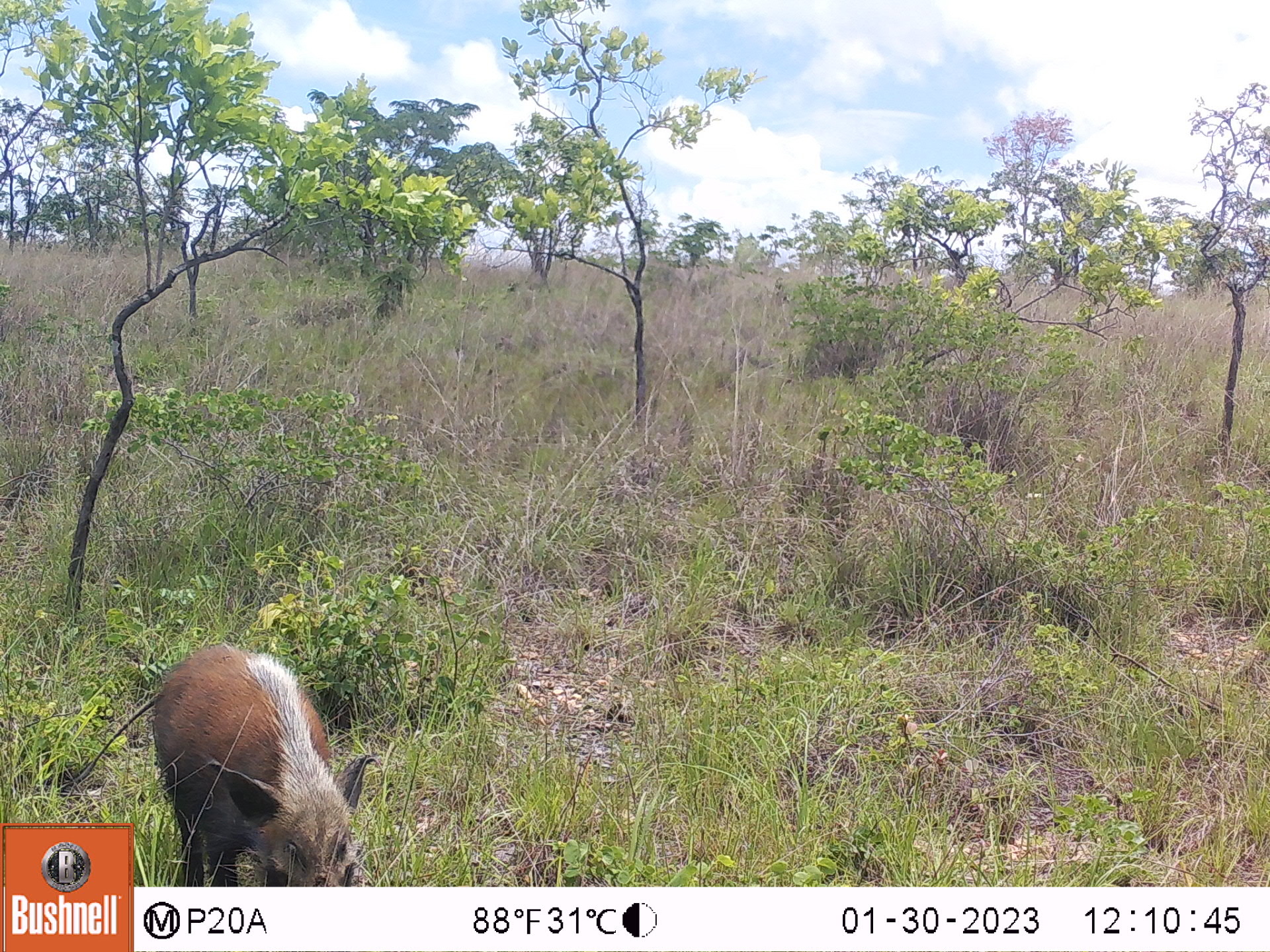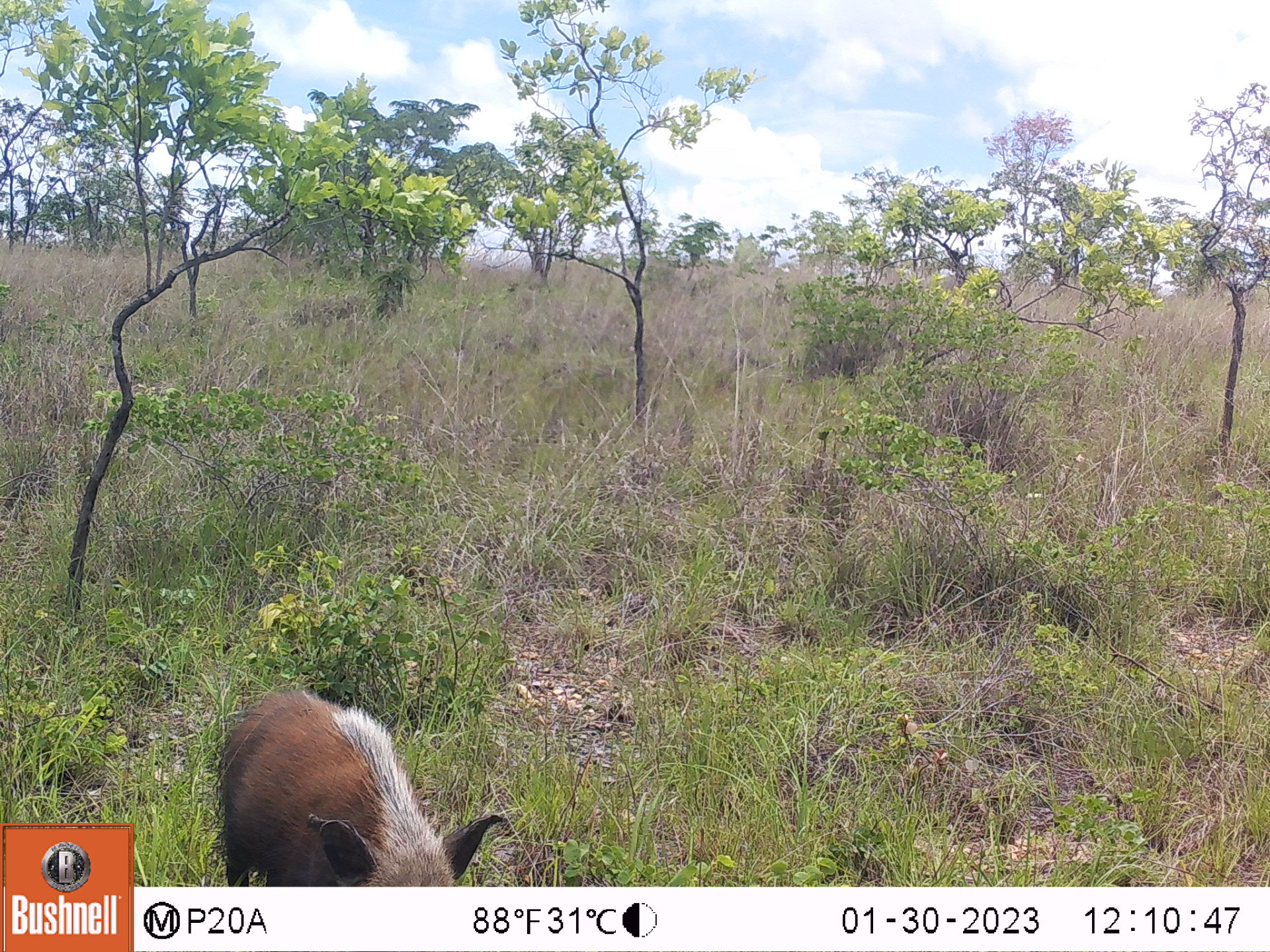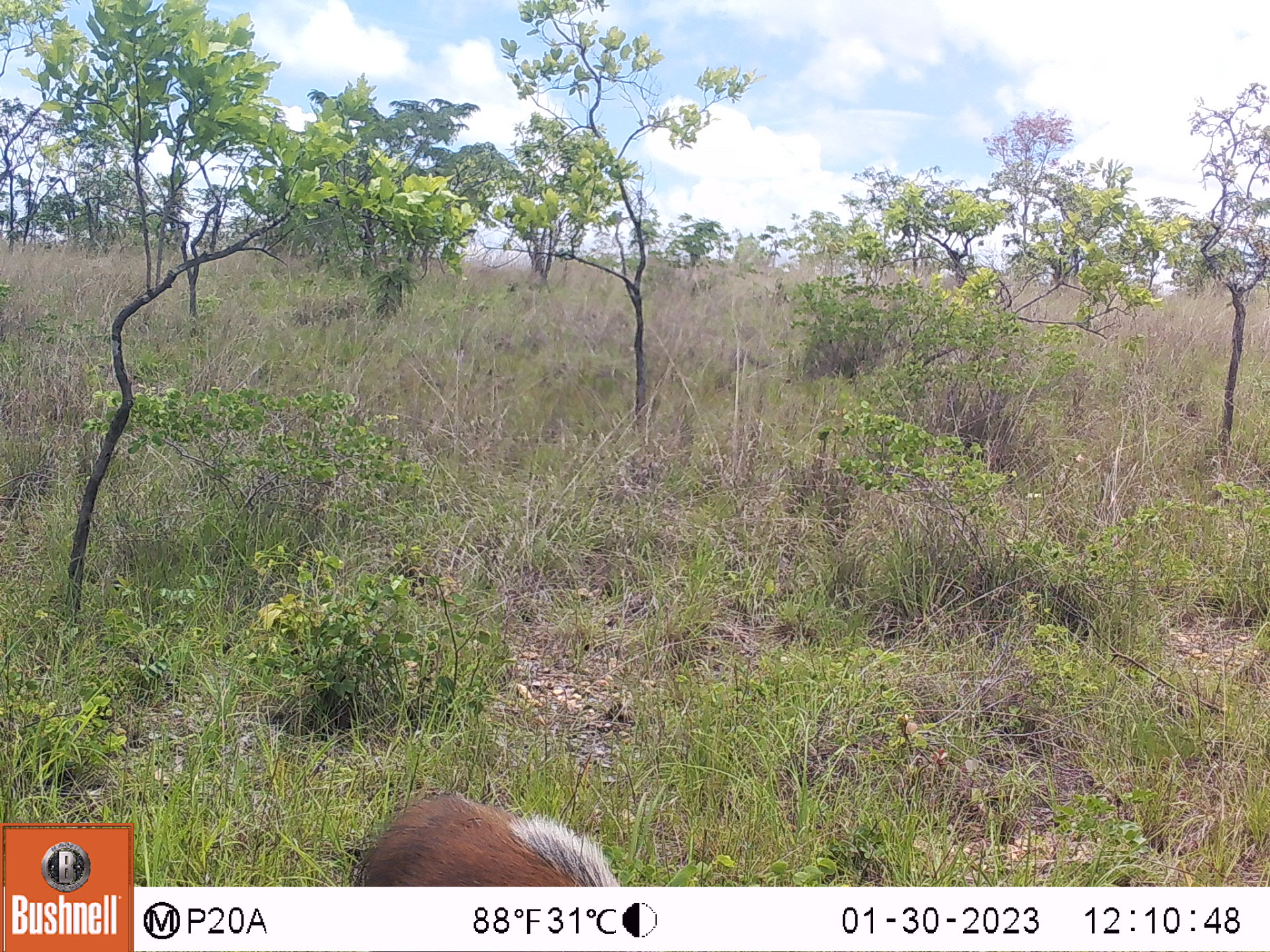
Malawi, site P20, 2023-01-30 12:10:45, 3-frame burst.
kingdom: Animalia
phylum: Chordata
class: Mammalia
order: Artiodactyla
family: Suidae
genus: Potamochoerus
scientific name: Potamochoerus larvatus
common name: bushpig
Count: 1.